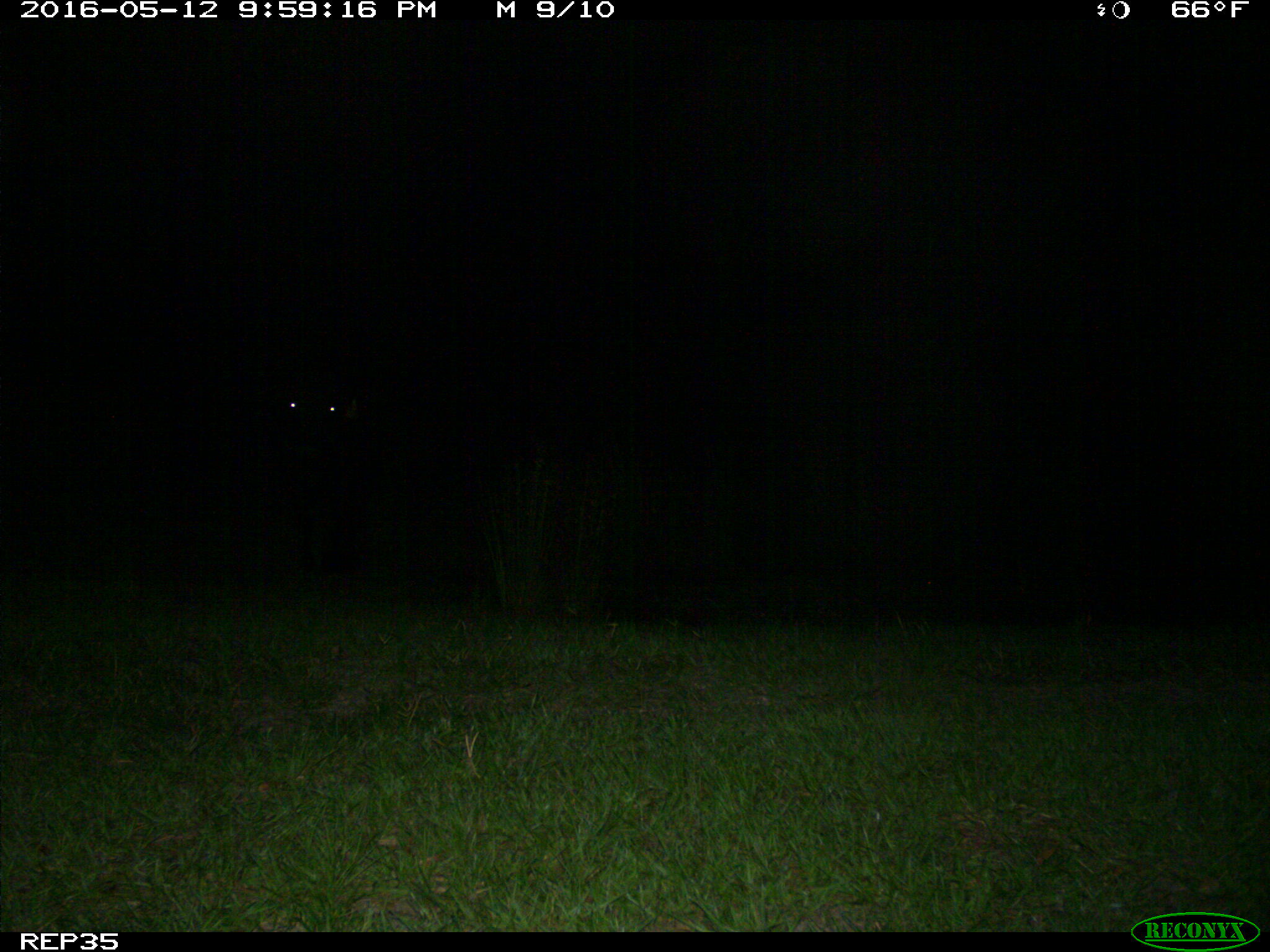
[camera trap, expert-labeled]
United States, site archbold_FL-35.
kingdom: Animalia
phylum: Chordata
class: Mammalia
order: Artiodactyla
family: Bovidae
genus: Bos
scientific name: Bos taurus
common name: domestic cow